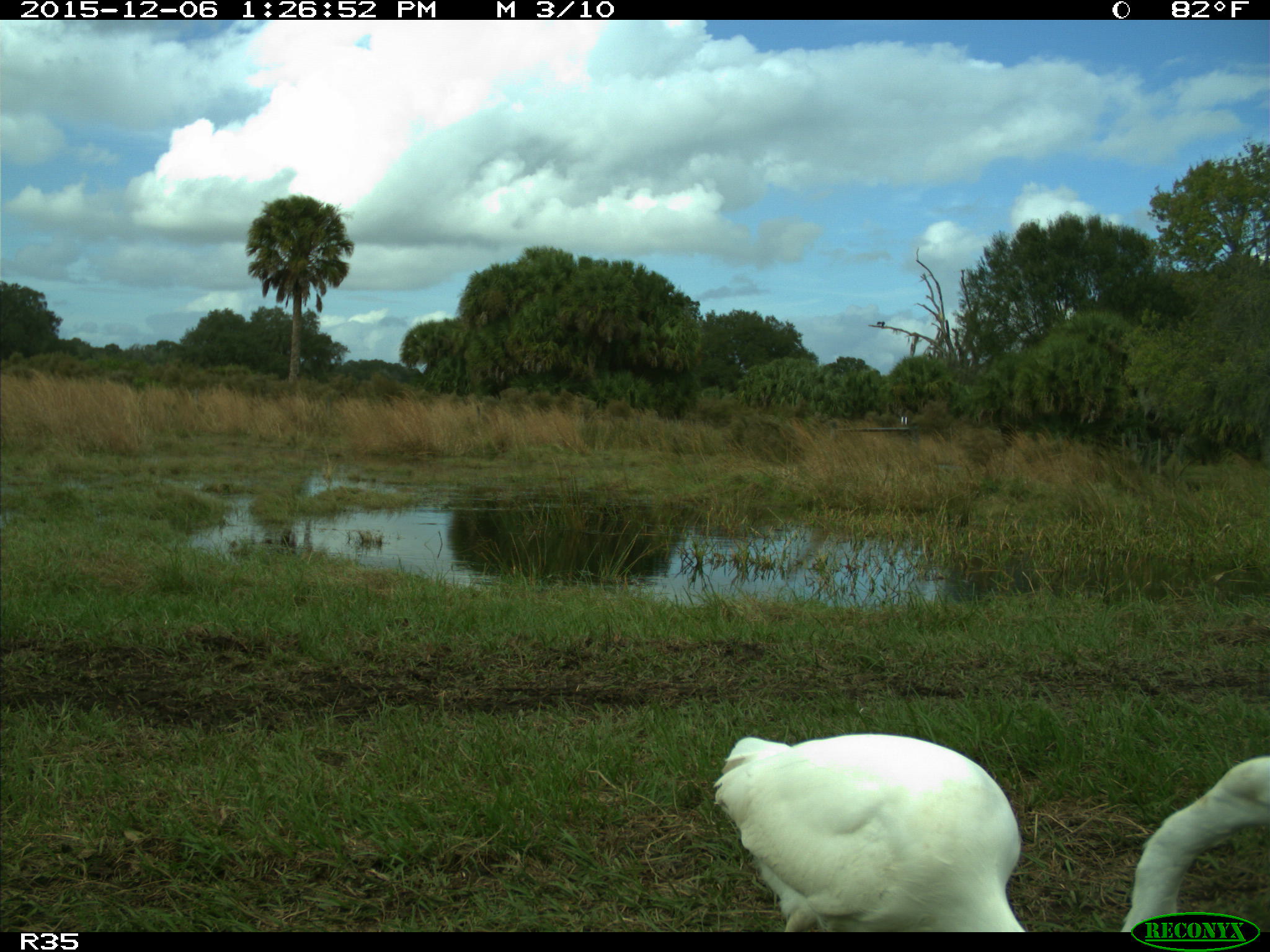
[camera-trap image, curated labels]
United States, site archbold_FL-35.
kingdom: Animalia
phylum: Chordata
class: Aves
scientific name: Aves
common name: birds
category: unidentified bird